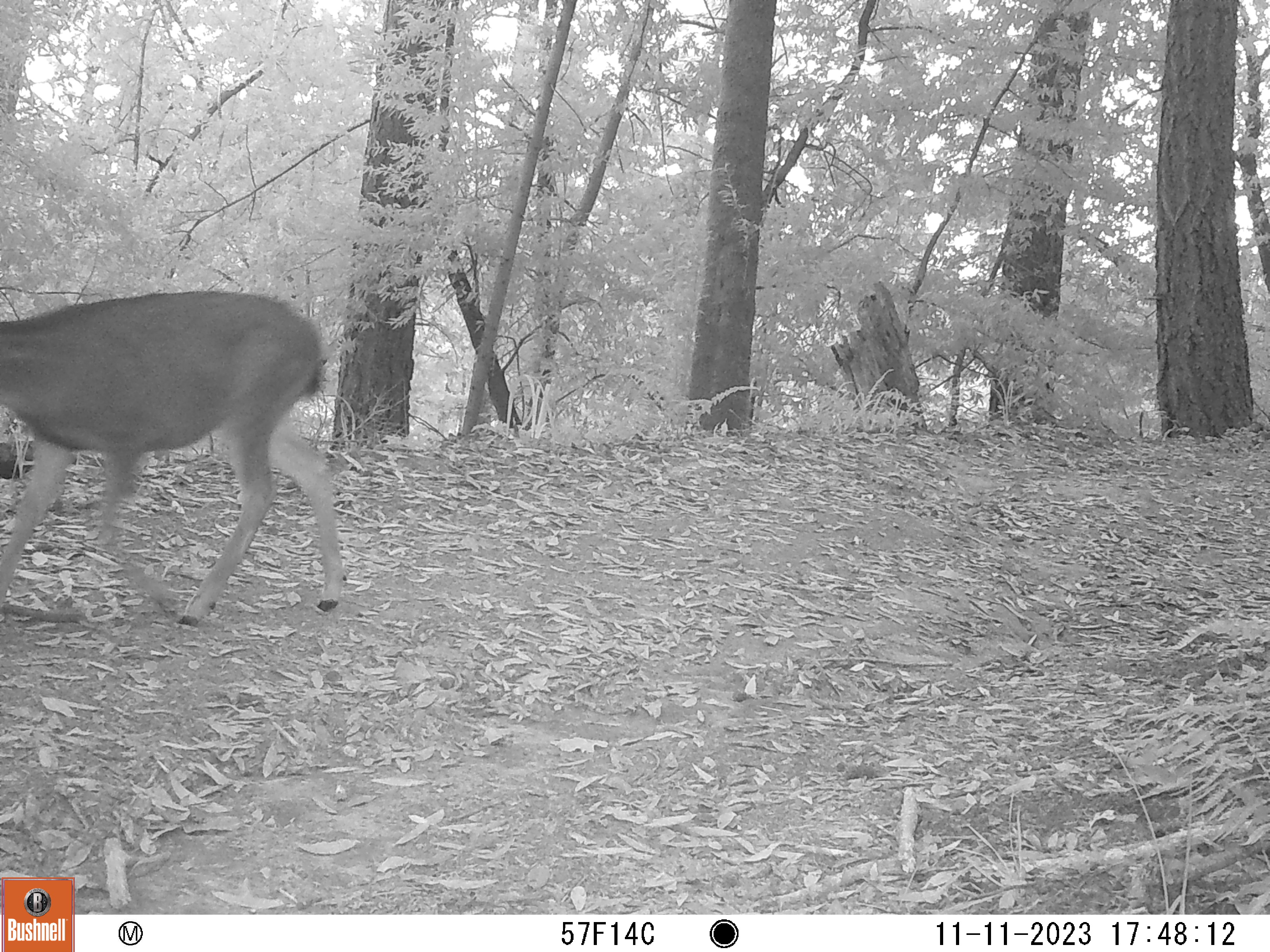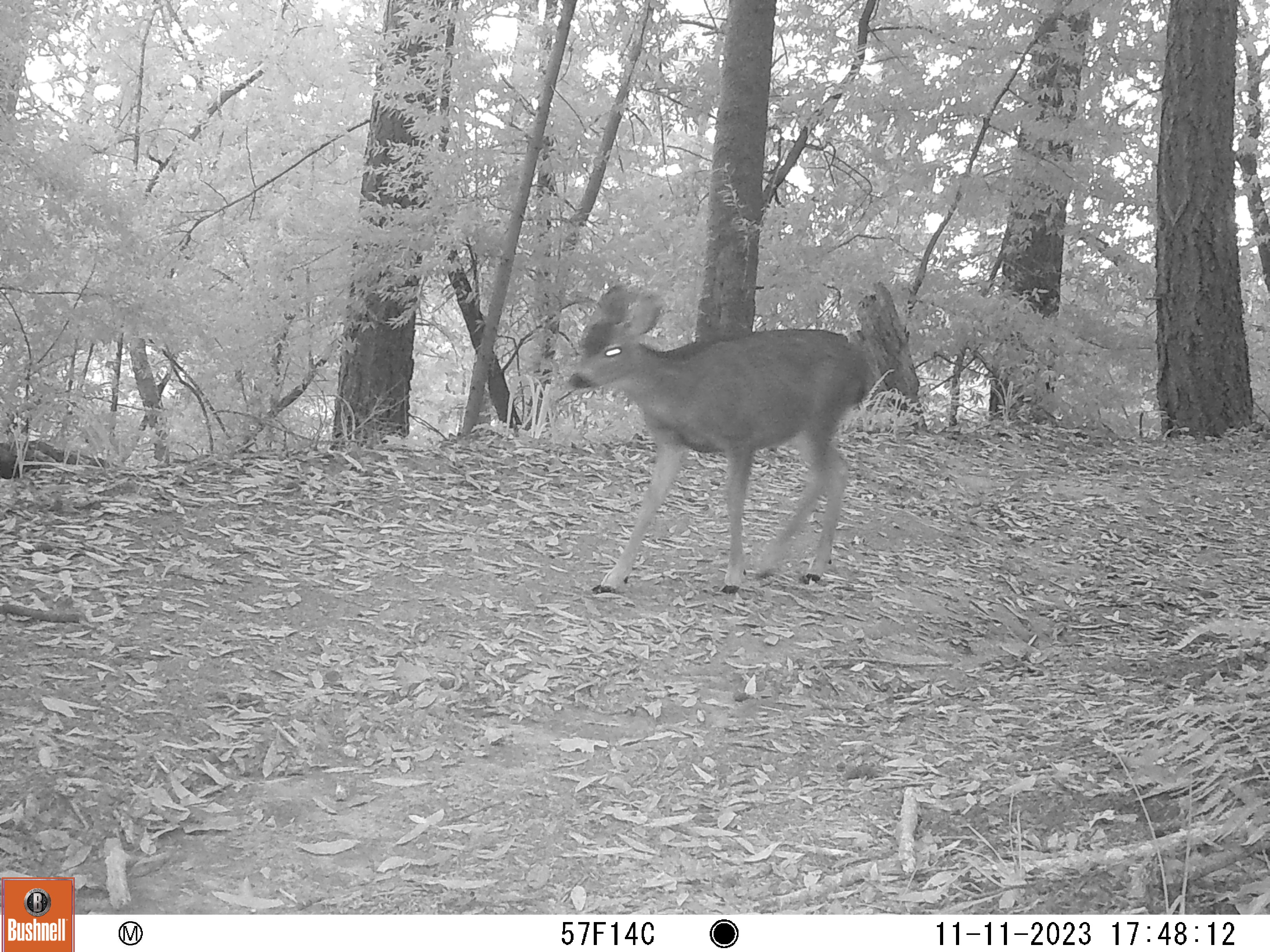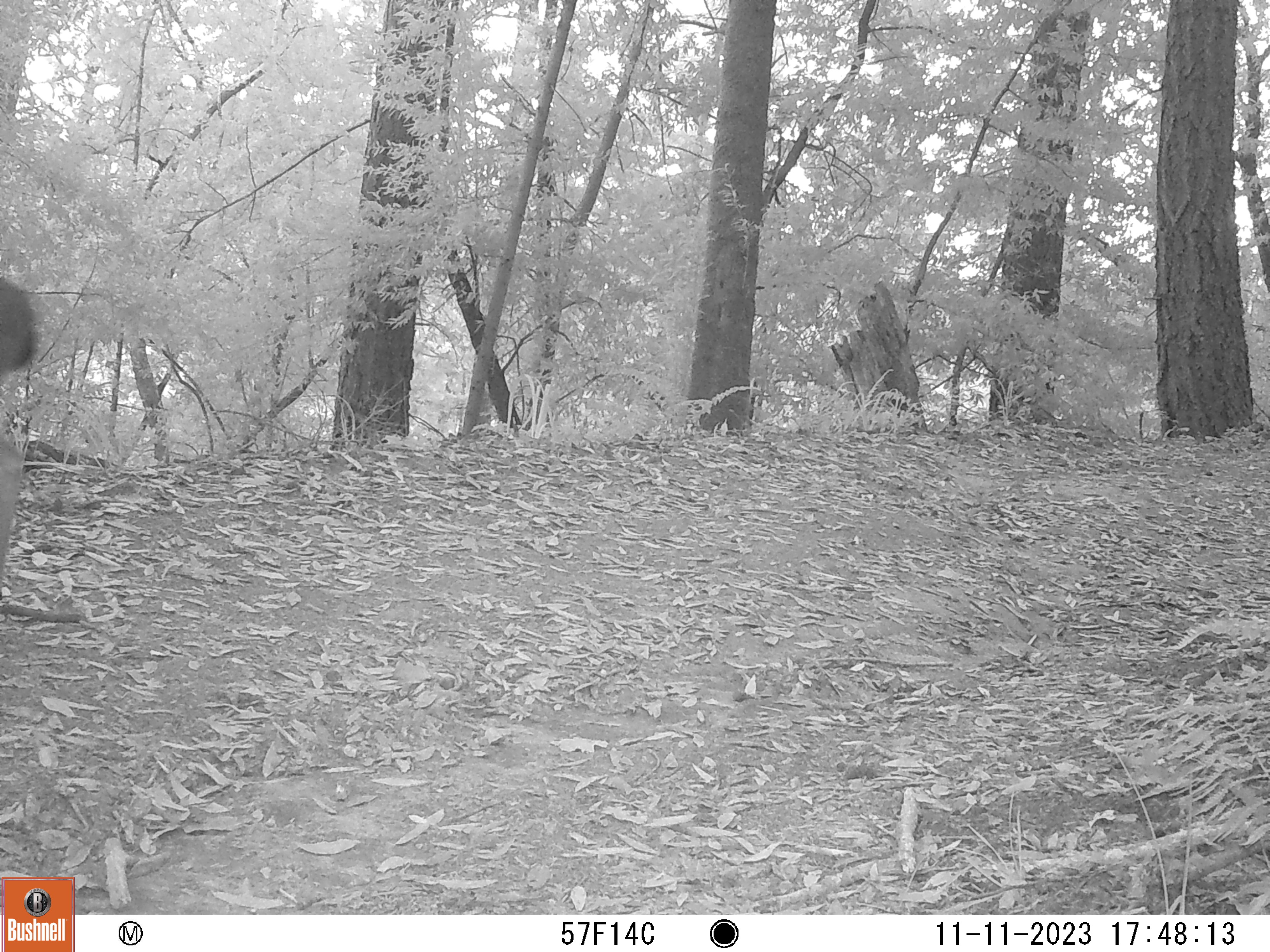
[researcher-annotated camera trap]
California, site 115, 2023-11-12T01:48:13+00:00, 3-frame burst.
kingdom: Animalia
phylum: Chordata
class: Mammalia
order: Artiodactyla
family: Cervidae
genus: Odocoileus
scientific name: Odocoileus hemionus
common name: mule deer